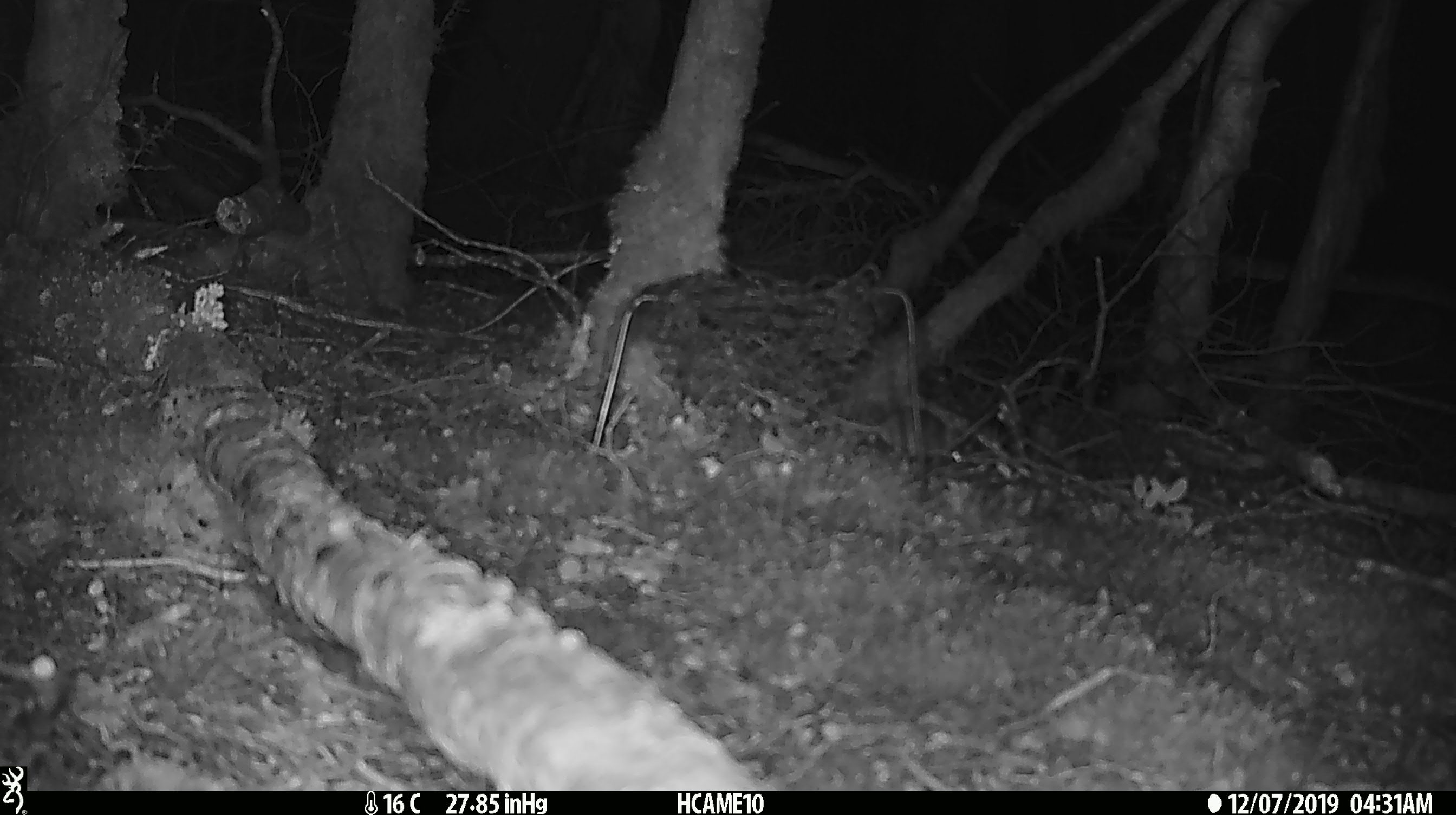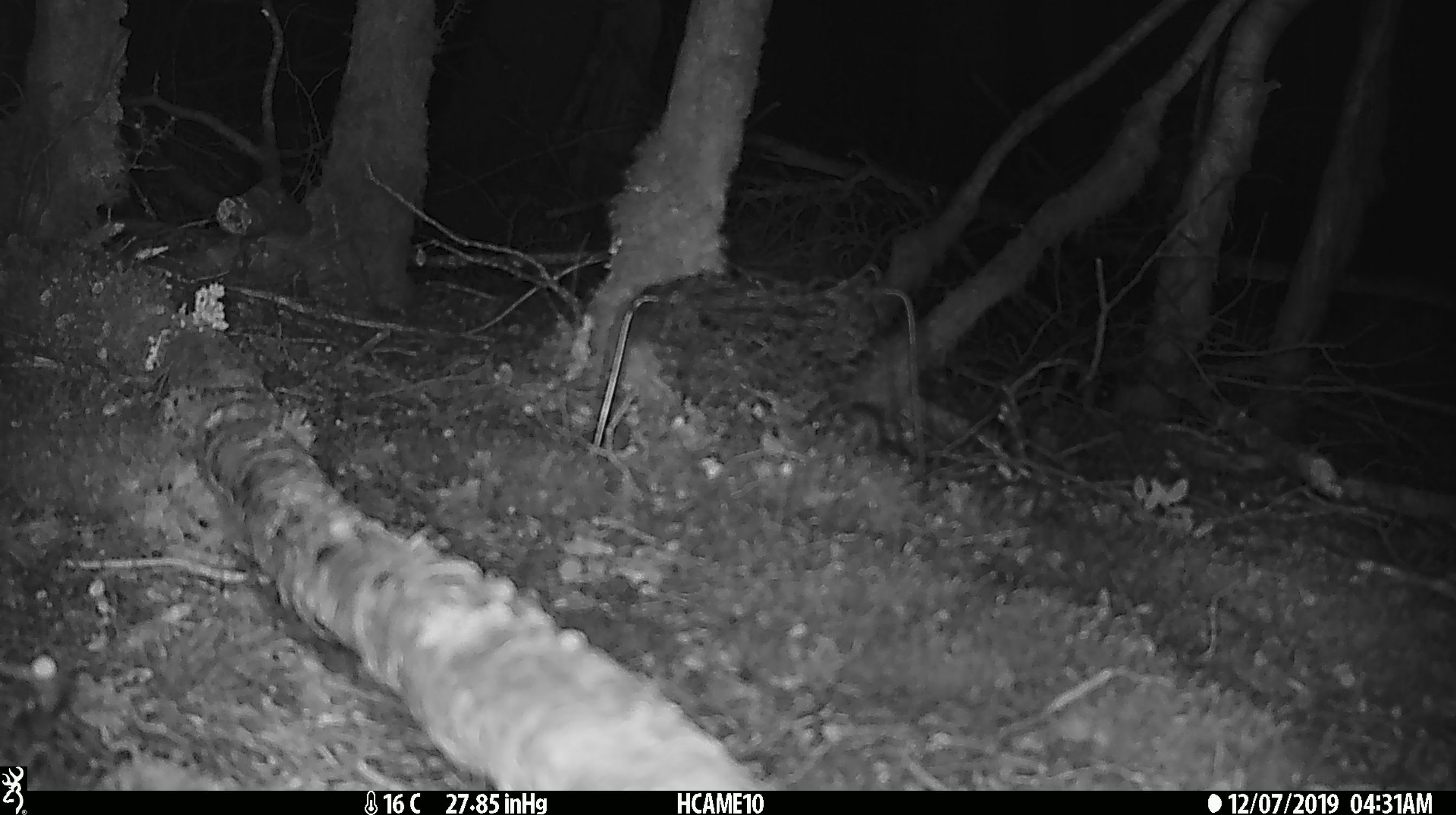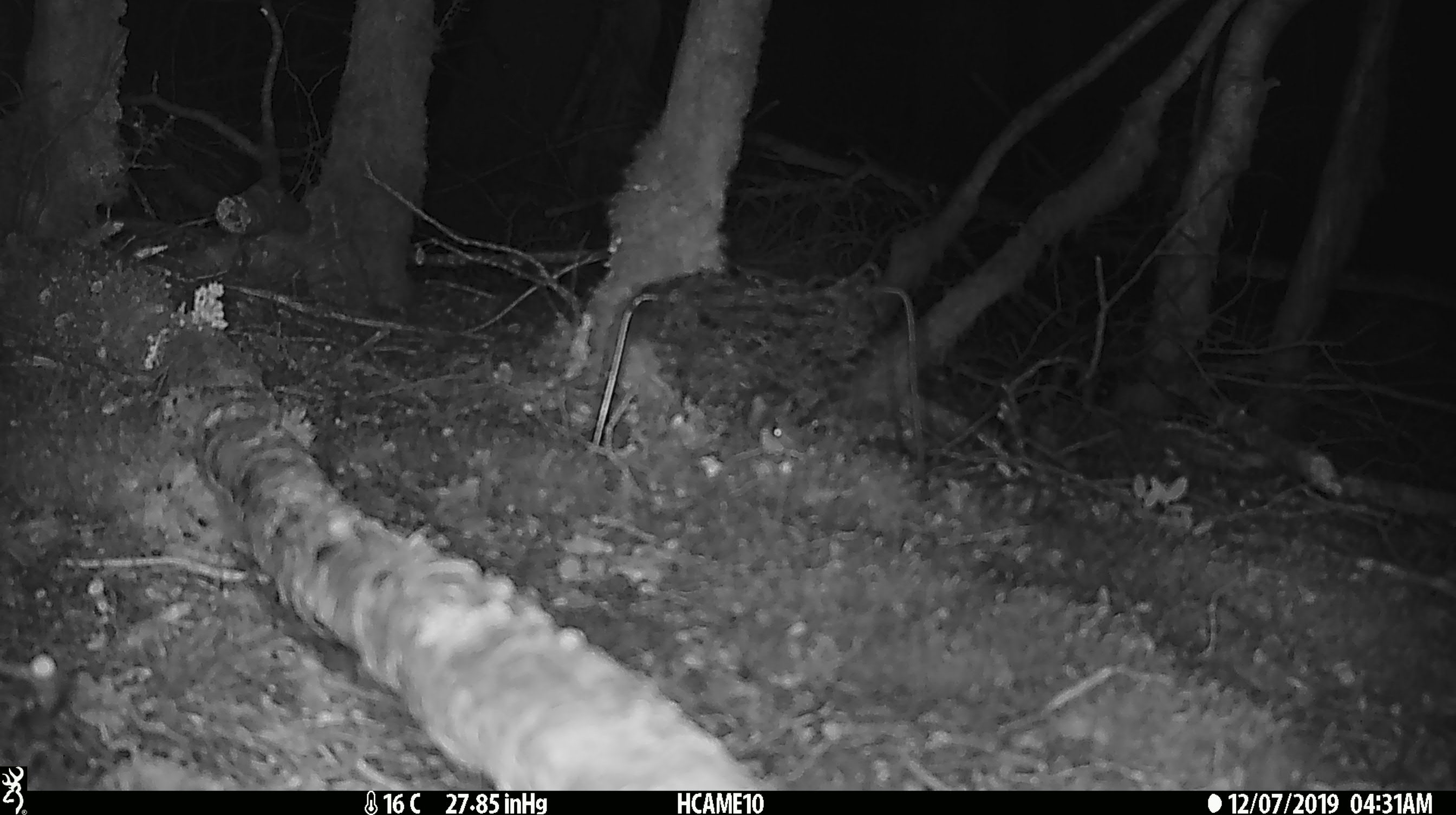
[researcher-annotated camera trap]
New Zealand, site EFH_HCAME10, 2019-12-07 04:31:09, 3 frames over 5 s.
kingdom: Animalia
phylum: Chordata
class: Mammalia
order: Rodentia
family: Muridae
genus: Mus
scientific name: Mus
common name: mouse